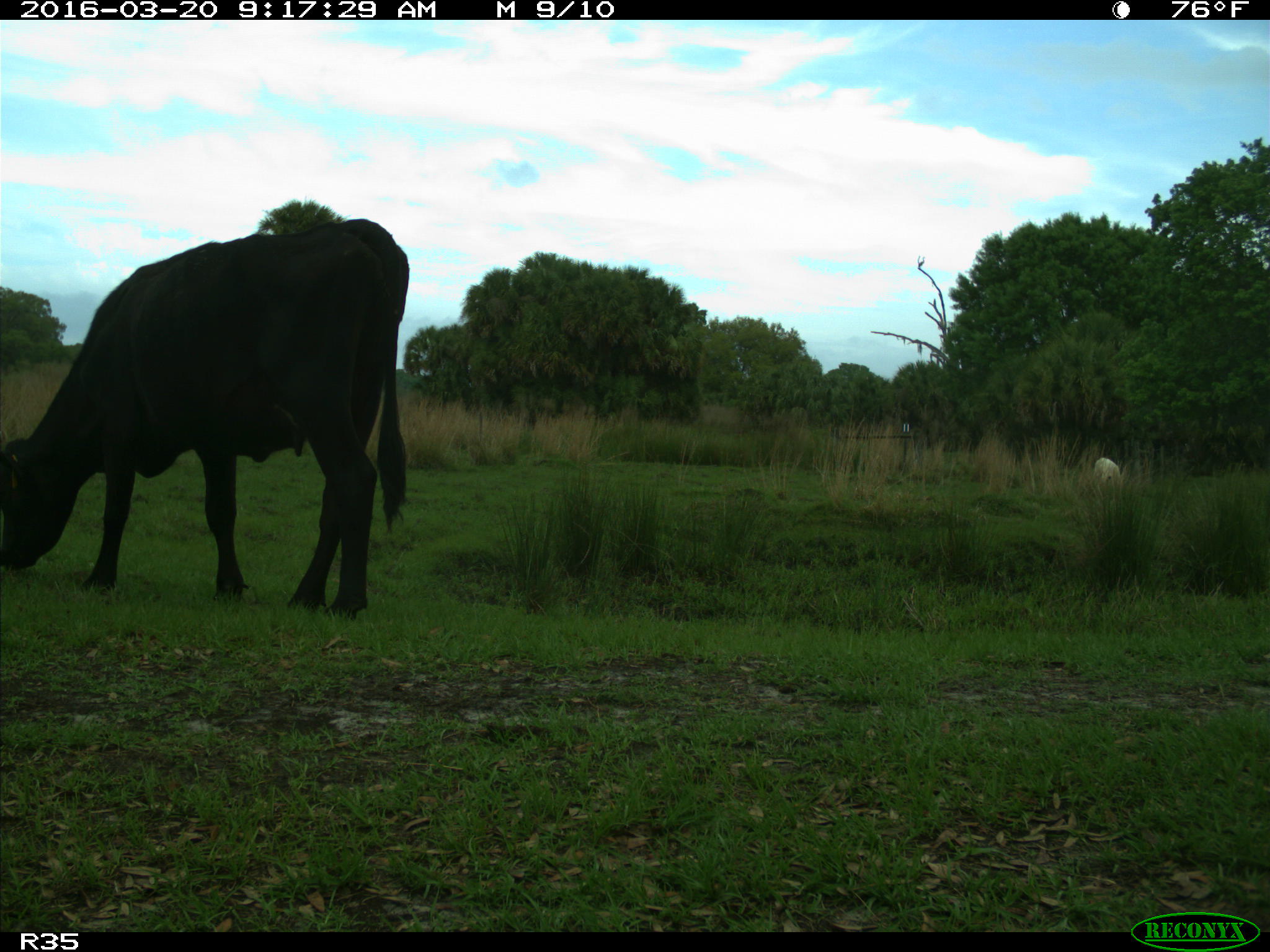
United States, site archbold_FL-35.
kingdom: Animalia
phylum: Chordata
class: Mammalia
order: Artiodactyla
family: Bovidae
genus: Bos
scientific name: Bos taurus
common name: domestic cow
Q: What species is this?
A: Bos taurus (domestic cow).